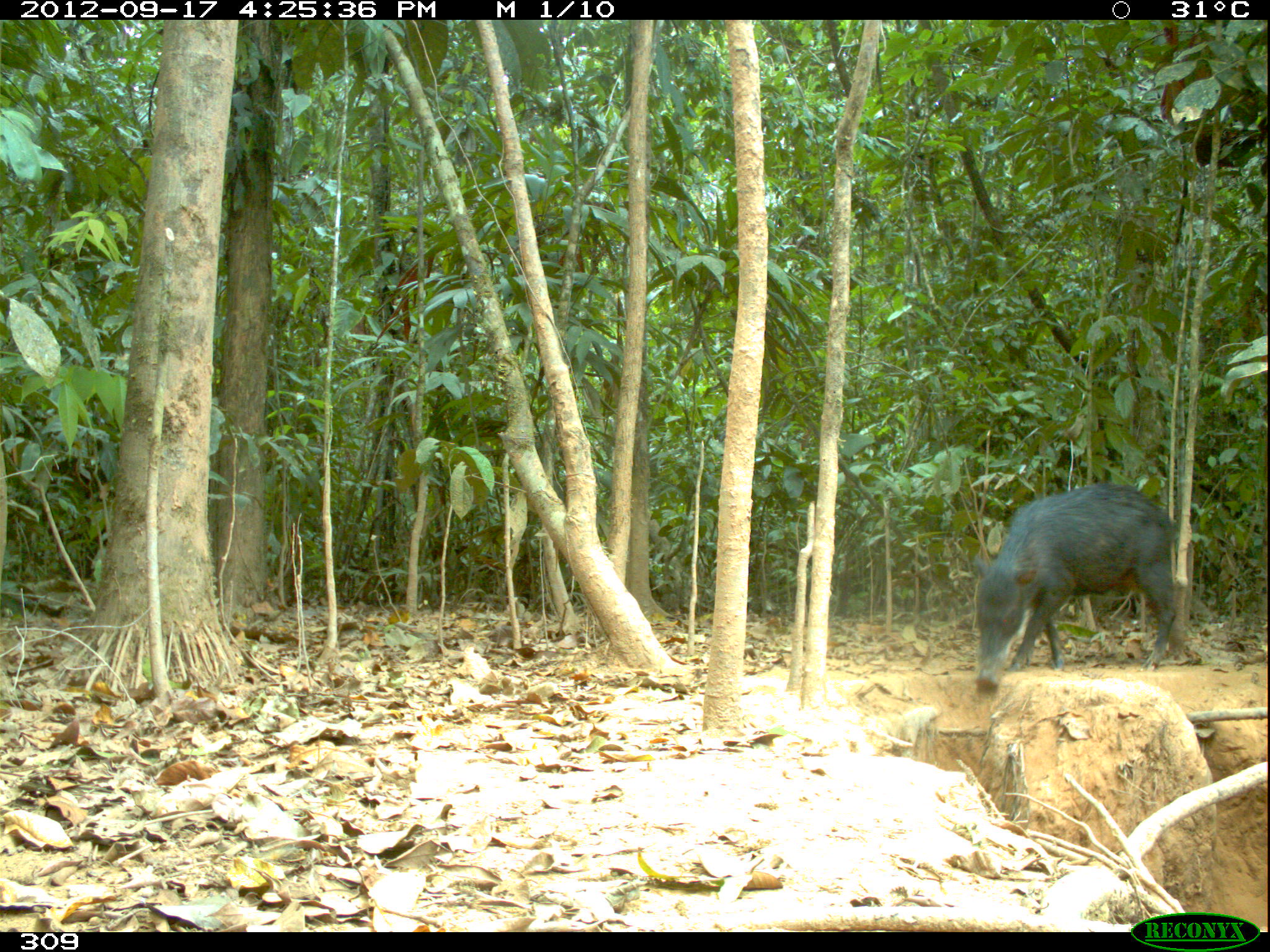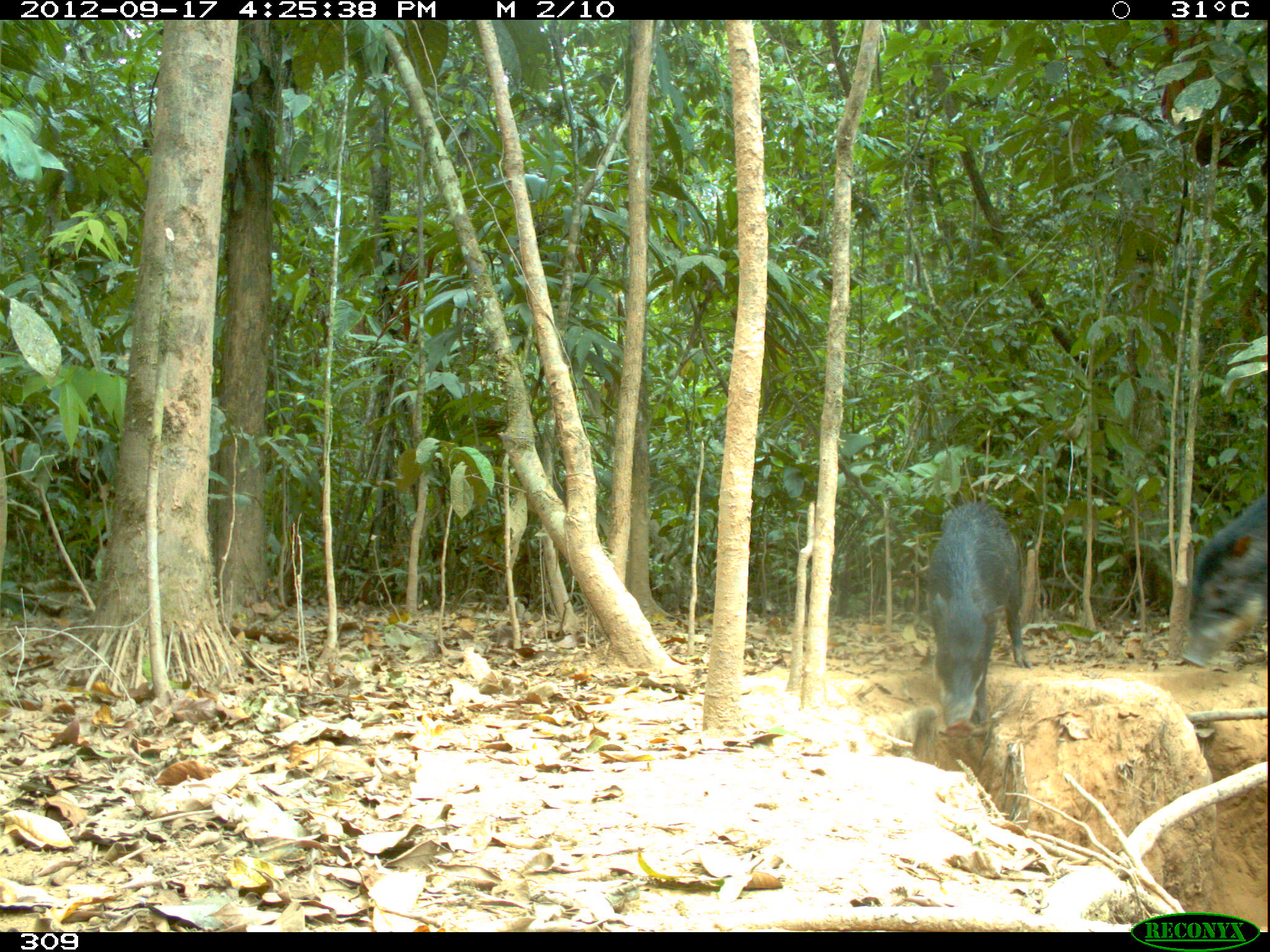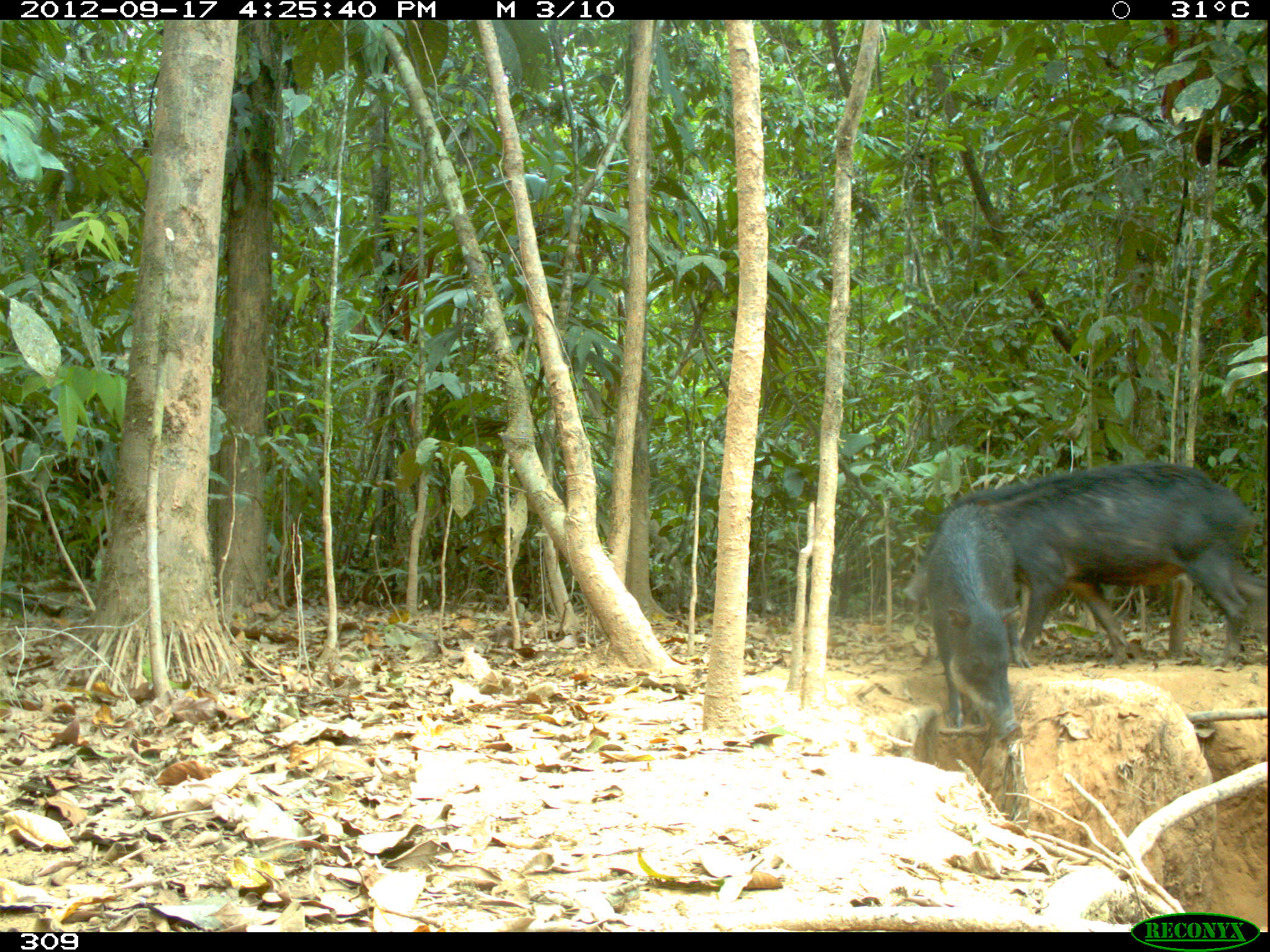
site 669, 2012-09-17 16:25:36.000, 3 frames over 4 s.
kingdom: Animalia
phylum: Chordata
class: Mammalia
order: Artiodactyla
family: Tayassuidae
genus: Tayassu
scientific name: Tayassu pecari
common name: white-lipped peccary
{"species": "Tayassu pecari (white-lipped peccary)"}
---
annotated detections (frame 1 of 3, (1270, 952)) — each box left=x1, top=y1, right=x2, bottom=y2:
tayassu pecari: left=968, top=480, right=1180, bottom=692